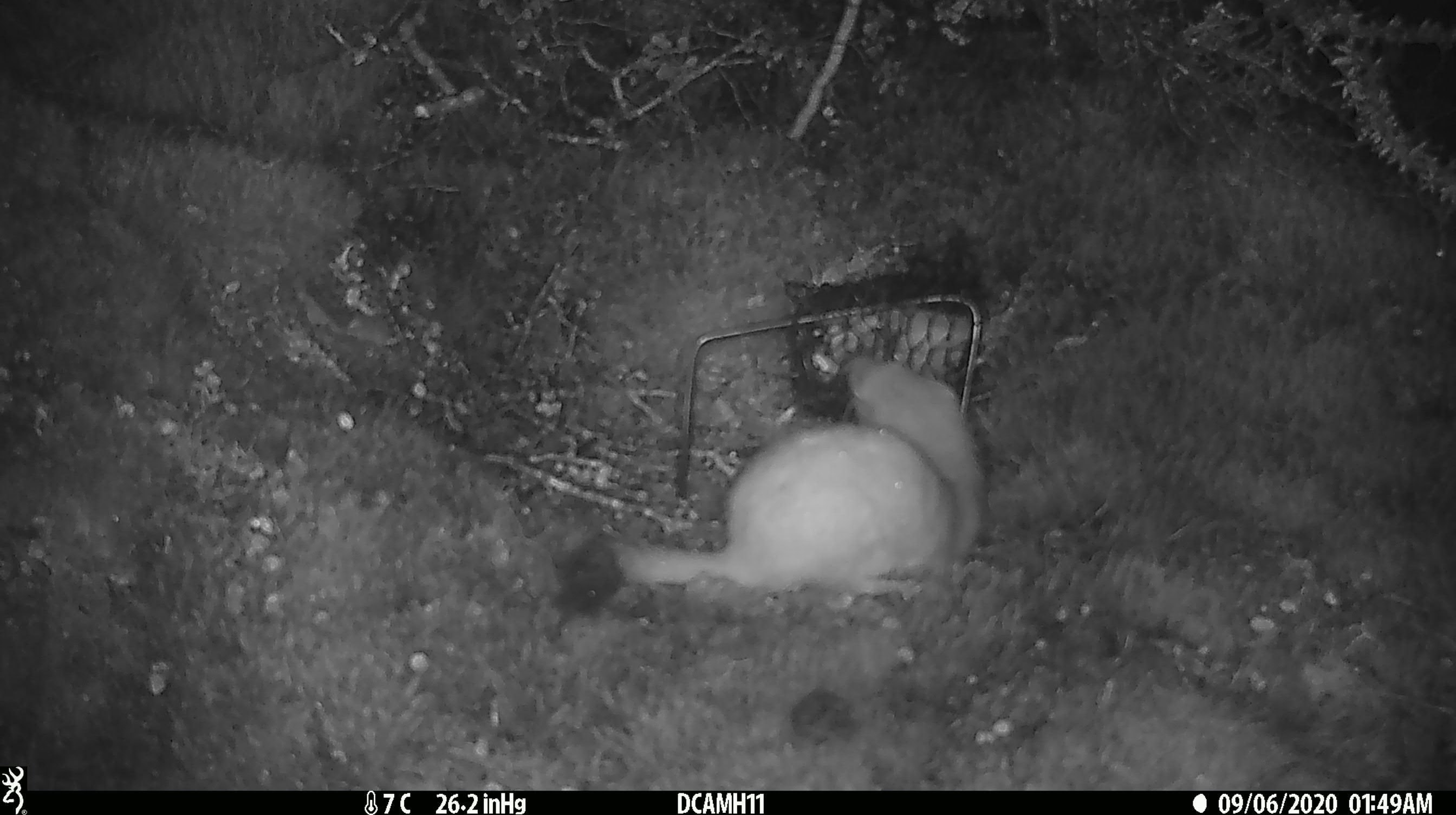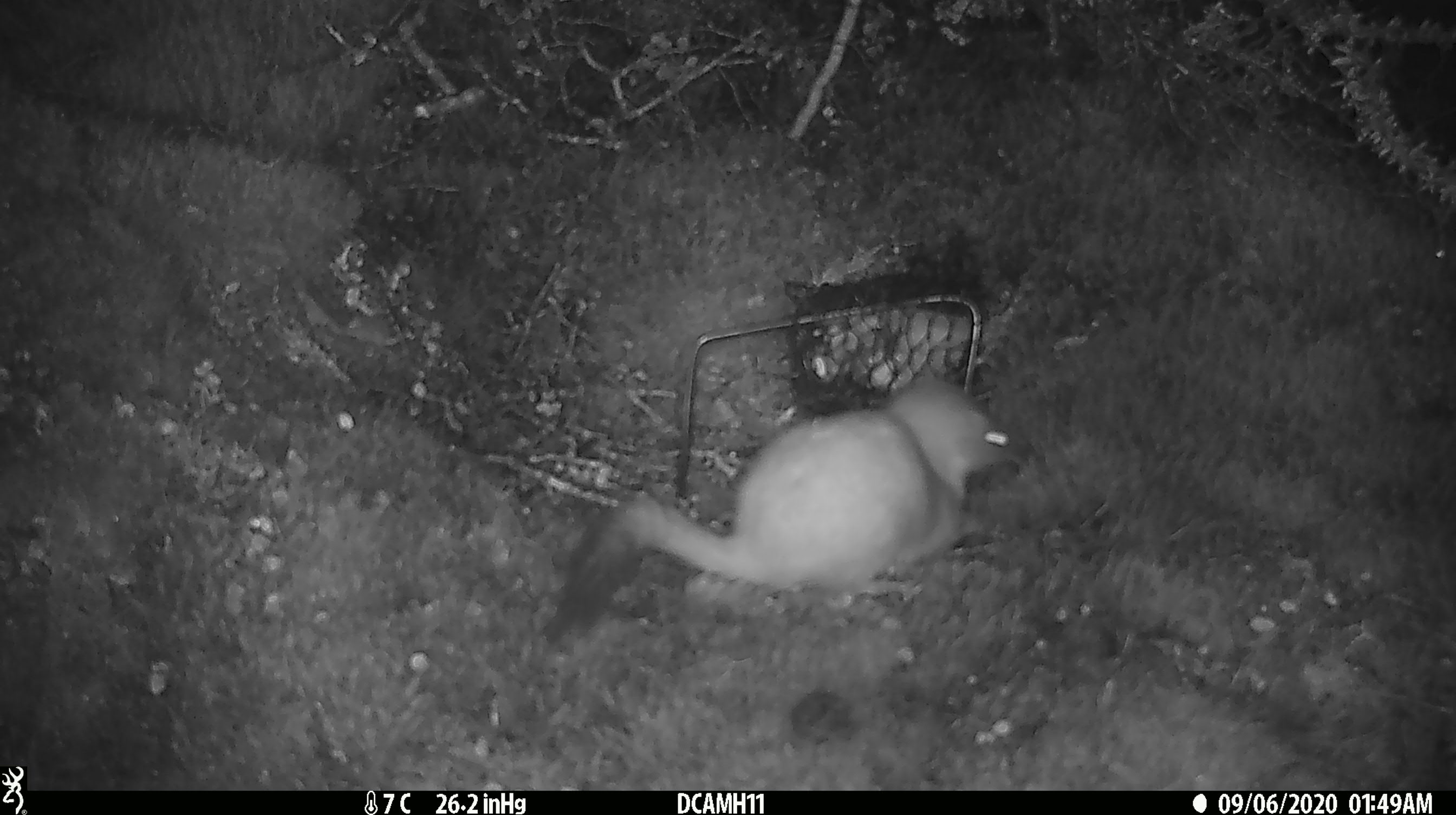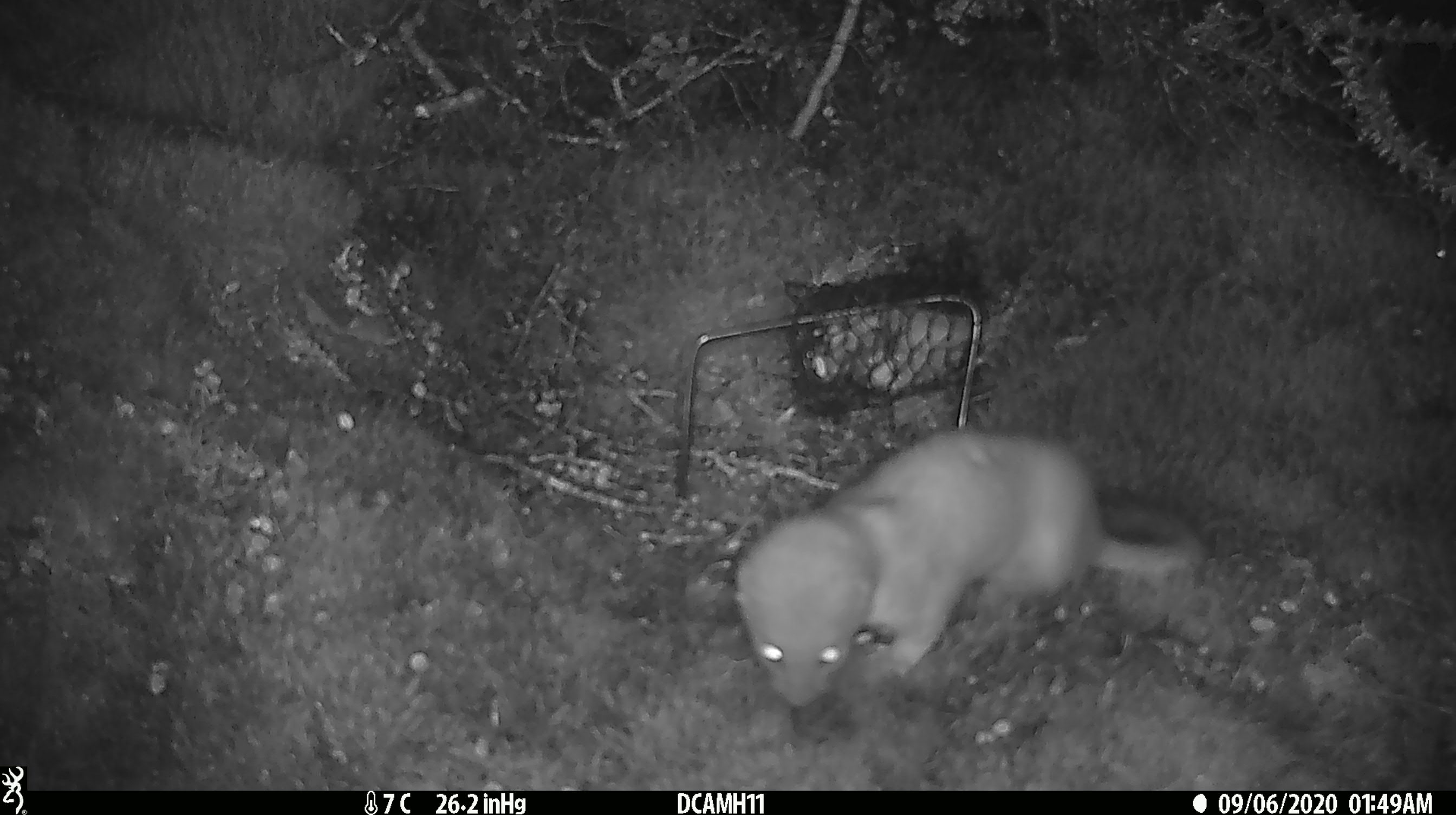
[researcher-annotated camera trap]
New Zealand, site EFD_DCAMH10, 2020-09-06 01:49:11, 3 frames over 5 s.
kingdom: Animalia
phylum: Chordata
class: Mammalia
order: Carnivora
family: Mustelidae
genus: Mustela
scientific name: Mustela erminea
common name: stoat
Stoat (Mustela erminea).